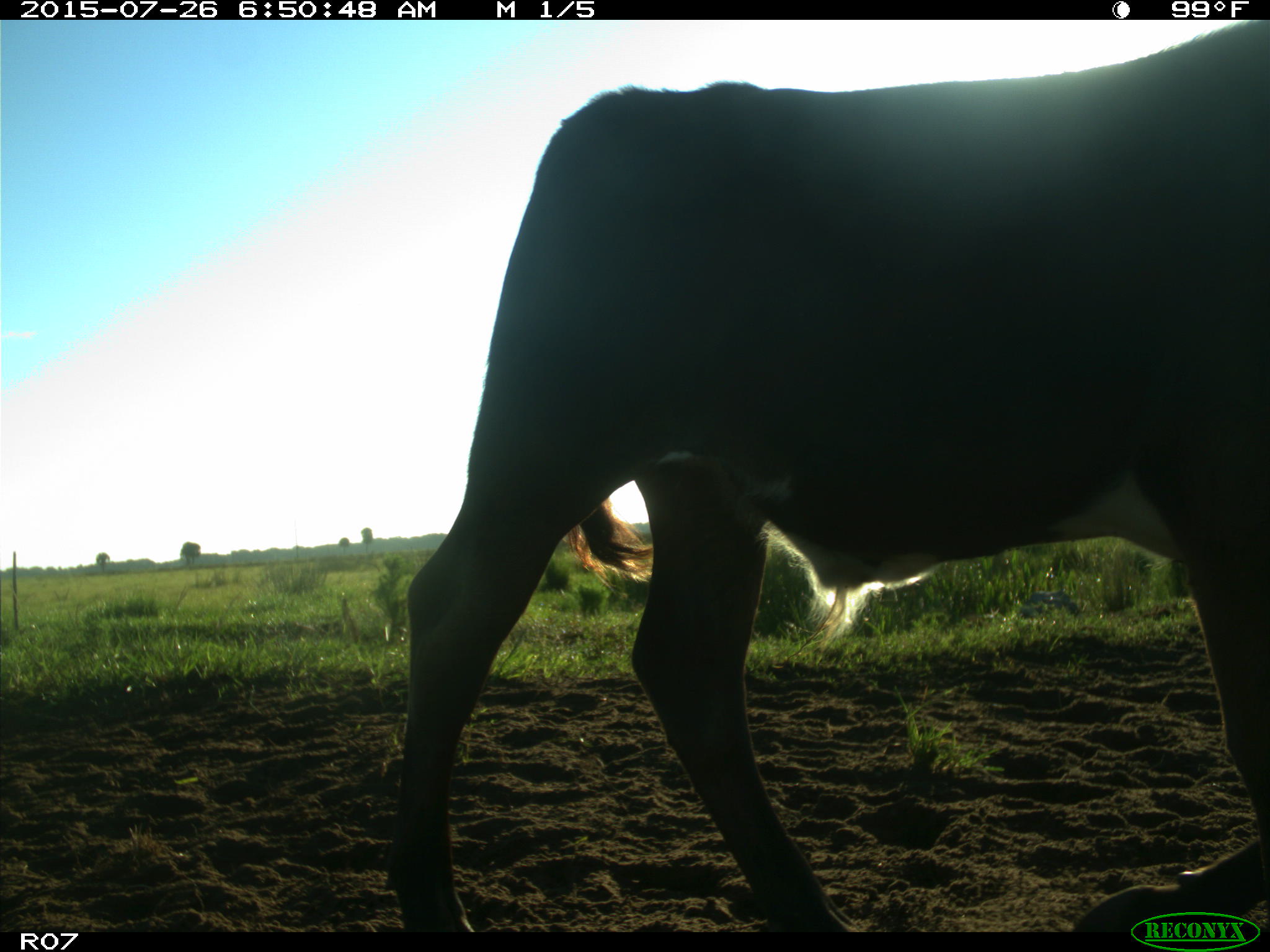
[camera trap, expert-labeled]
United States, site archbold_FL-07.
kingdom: Animalia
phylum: Chordata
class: Mammalia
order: Artiodactyla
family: Bovidae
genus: Bos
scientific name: Bos taurus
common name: domestic cow